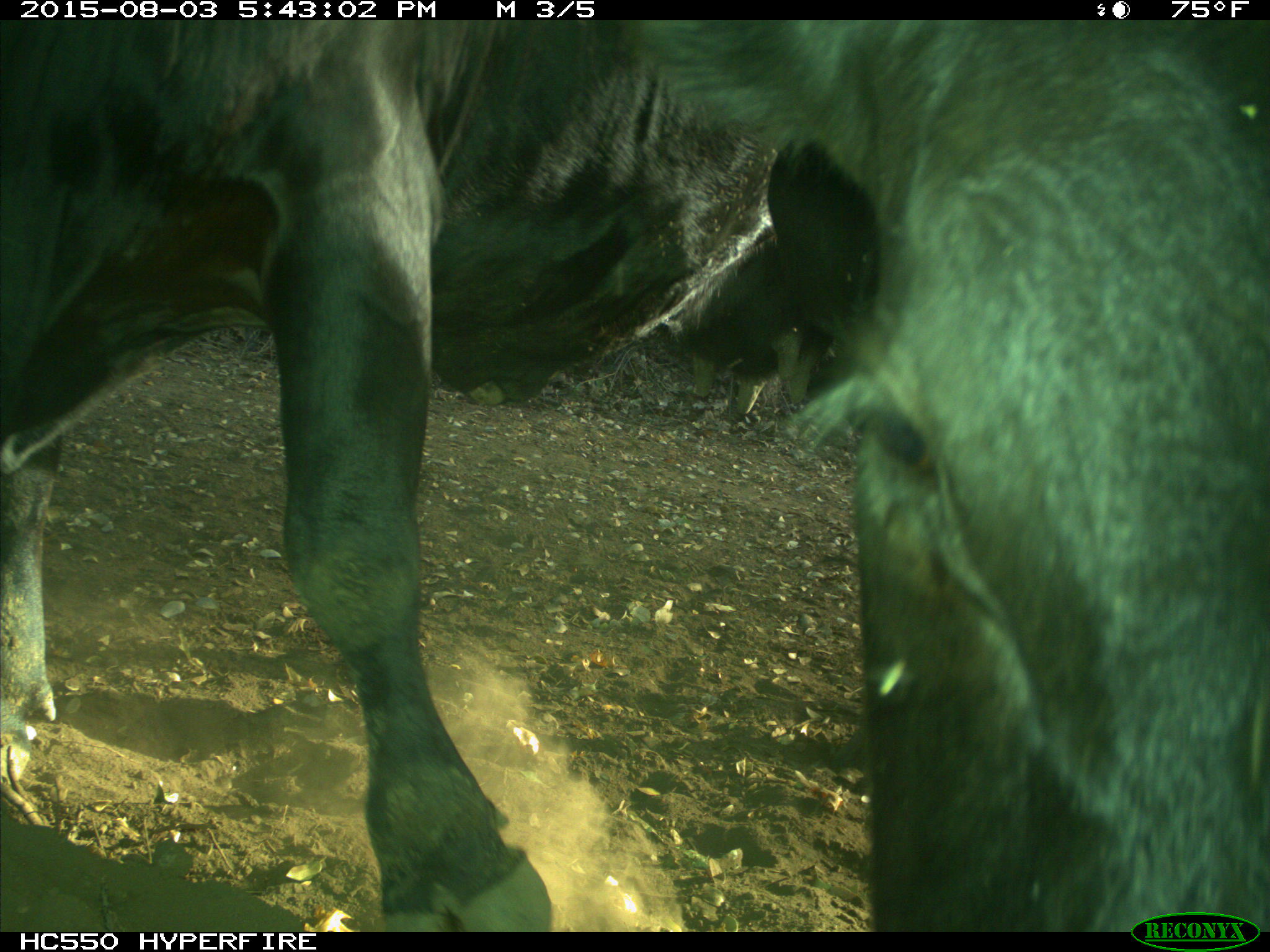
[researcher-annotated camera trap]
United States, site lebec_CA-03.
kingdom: Animalia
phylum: Chordata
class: Mammalia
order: Artiodactyla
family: Bovidae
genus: Bos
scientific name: Bos taurus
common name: domestic cow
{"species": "Bos taurus (domestic cow)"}